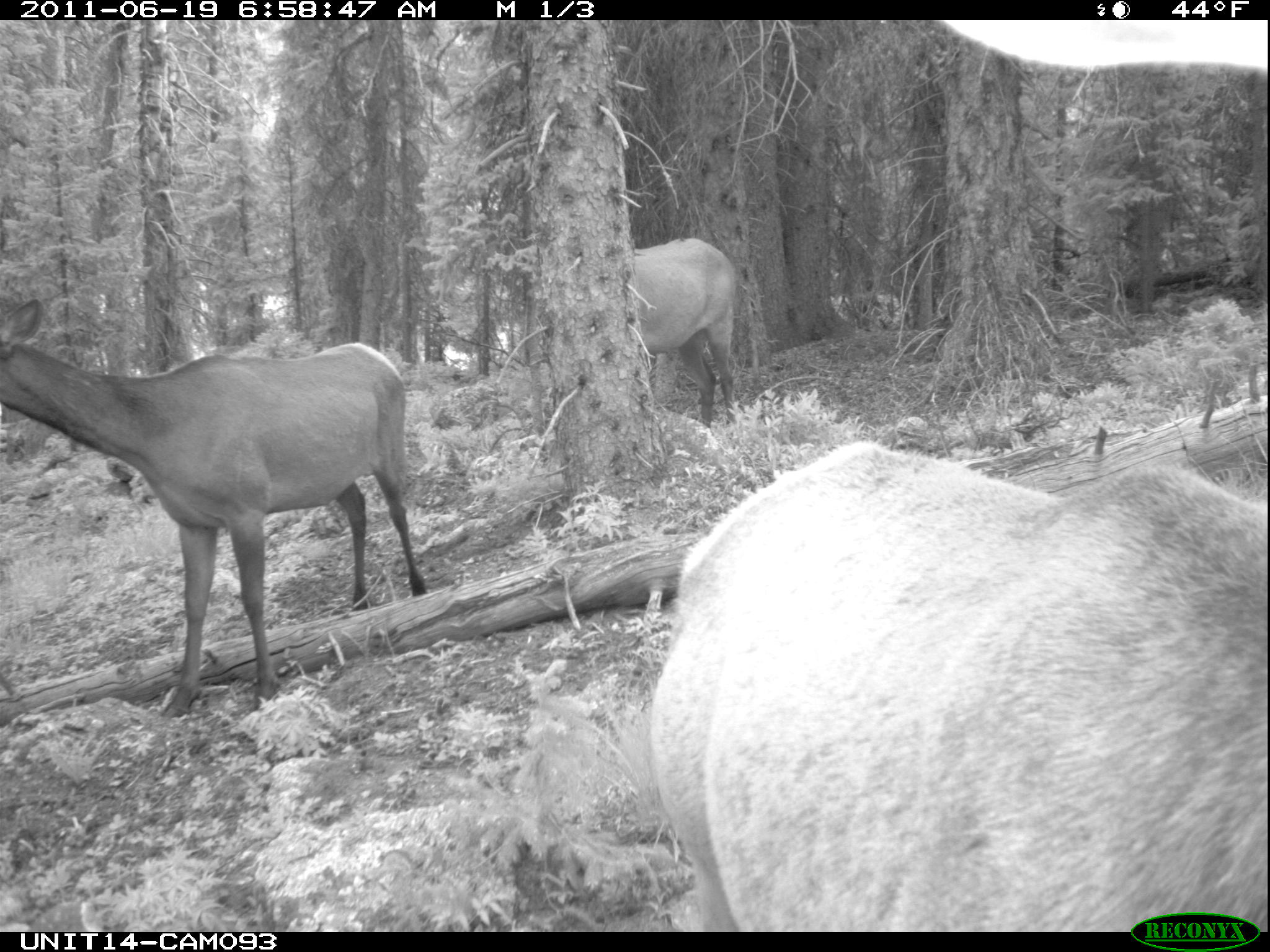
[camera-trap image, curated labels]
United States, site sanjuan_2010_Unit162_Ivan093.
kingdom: Animalia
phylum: Chordata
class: Mammalia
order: Artiodactyla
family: Cervidae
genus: Cervus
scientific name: Cervus elaphus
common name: red deer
Cervus elaphus (red deer).